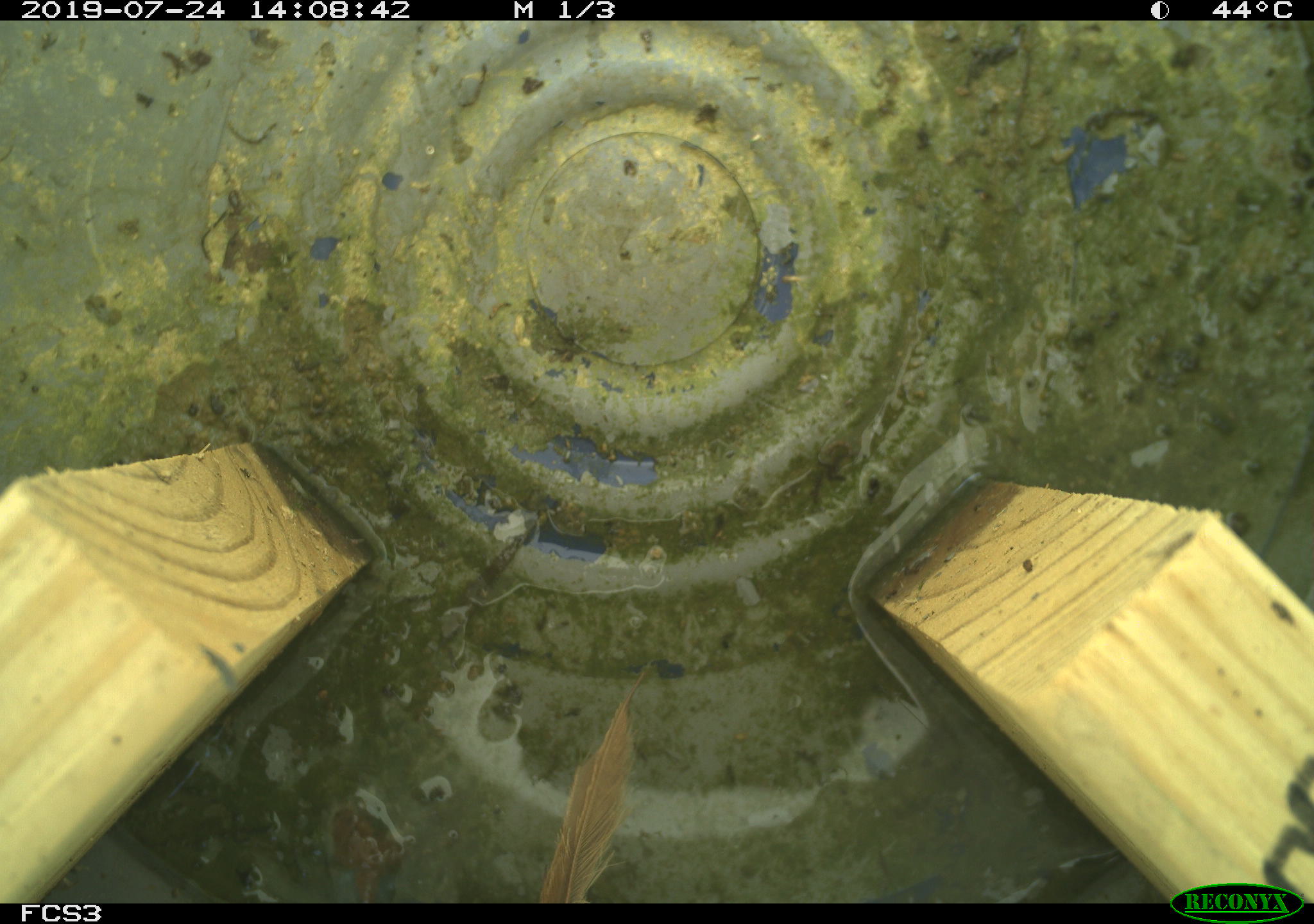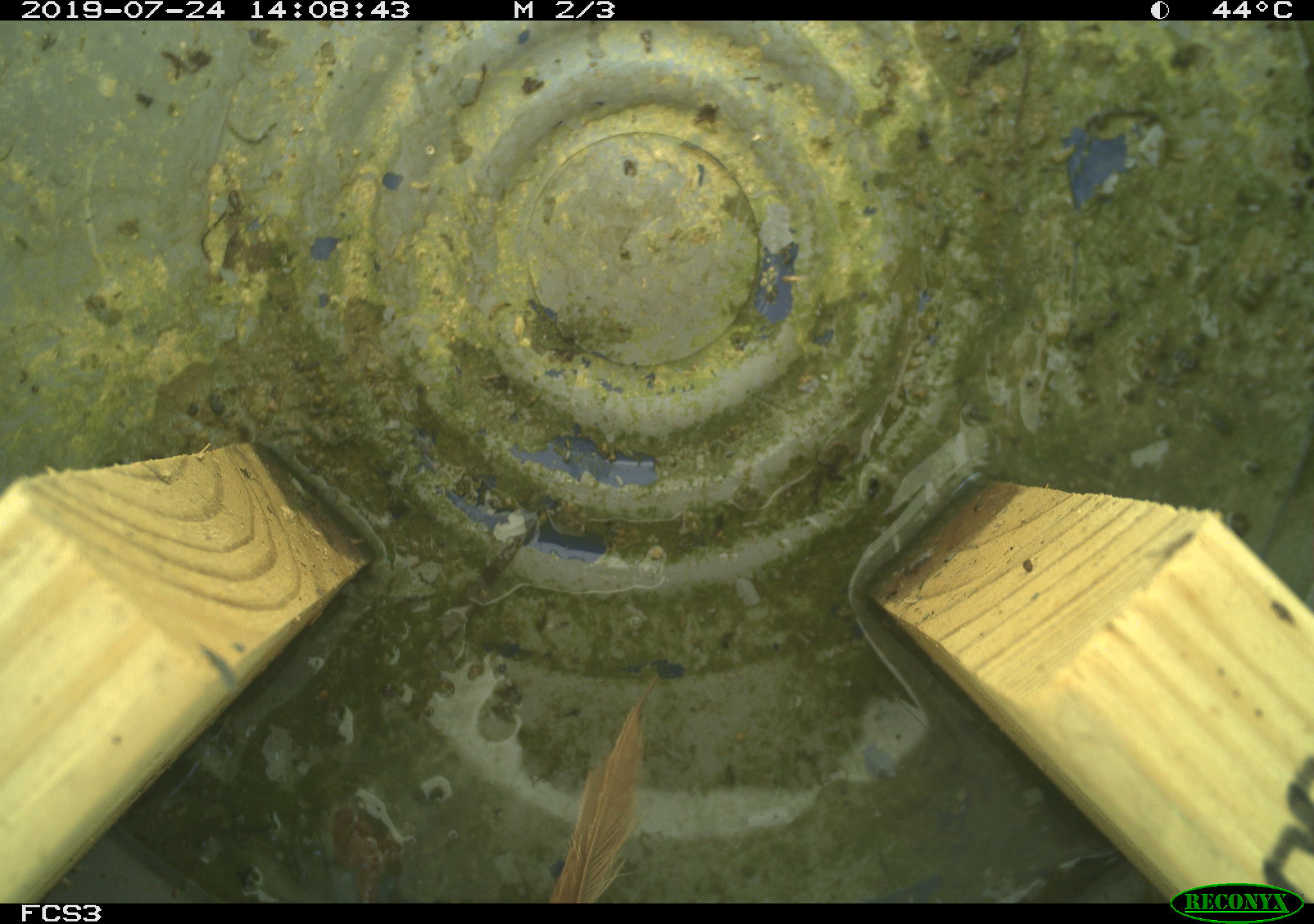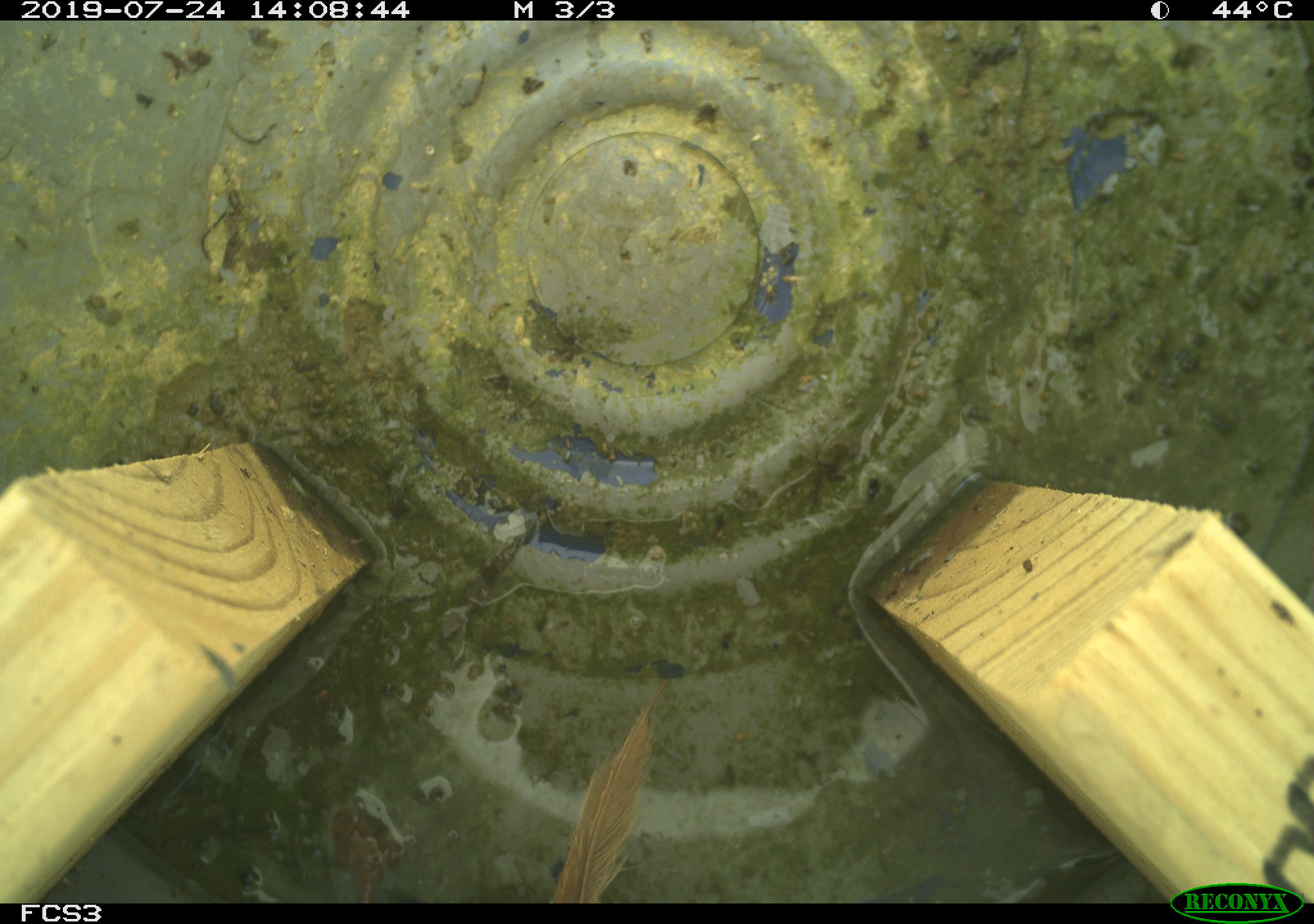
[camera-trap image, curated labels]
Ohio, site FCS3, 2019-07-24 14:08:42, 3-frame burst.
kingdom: Animalia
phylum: Chordata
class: Aves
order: Passeriformes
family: Passerellidae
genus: Melospiza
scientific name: Melospiza melodia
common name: song sparrow